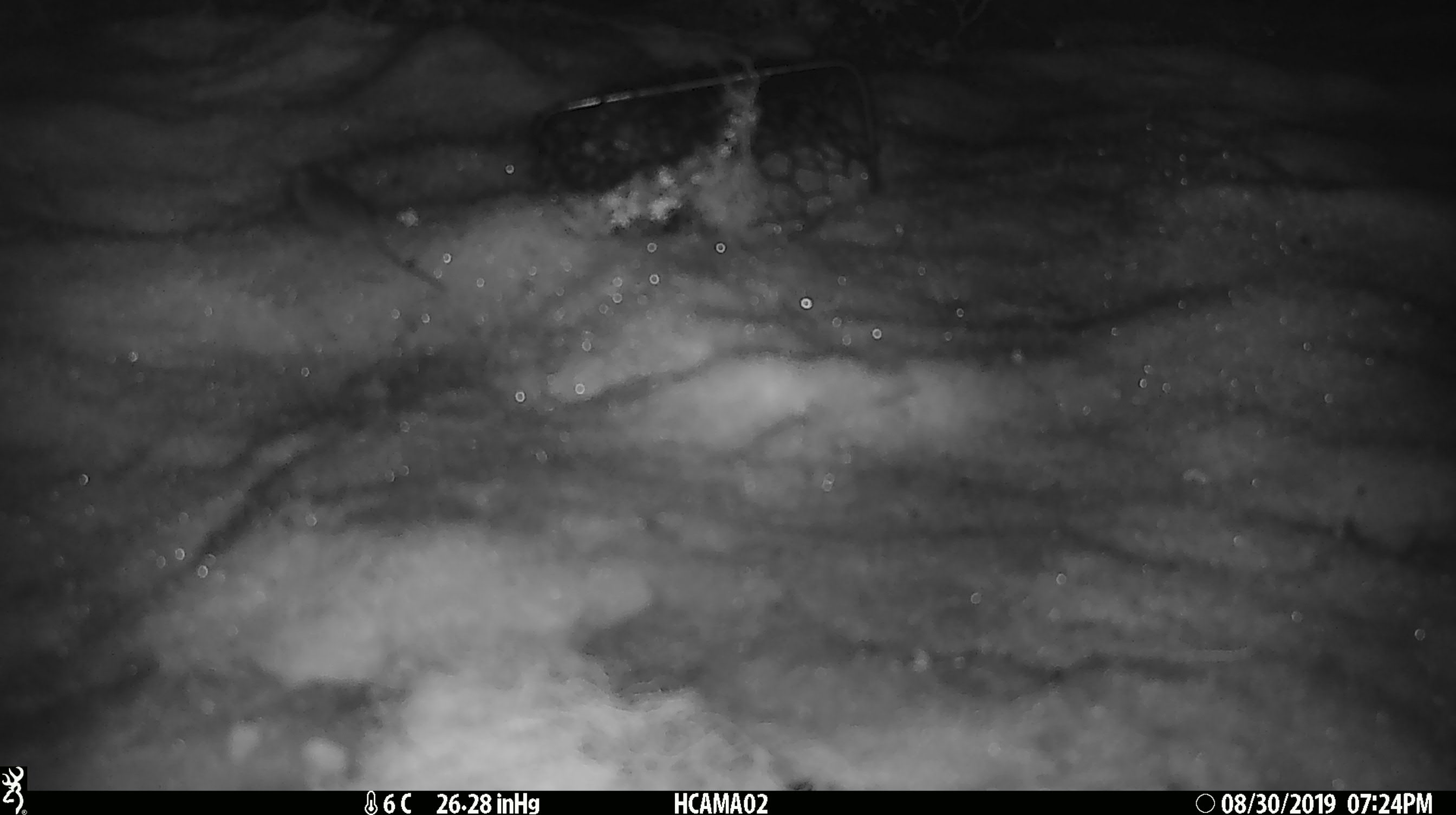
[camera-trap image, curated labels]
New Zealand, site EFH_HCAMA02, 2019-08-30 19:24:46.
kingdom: Animalia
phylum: Chordata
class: Mammalia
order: Rodentia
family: Muridae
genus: Mus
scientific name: Mus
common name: mouse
Mouse (Mus).